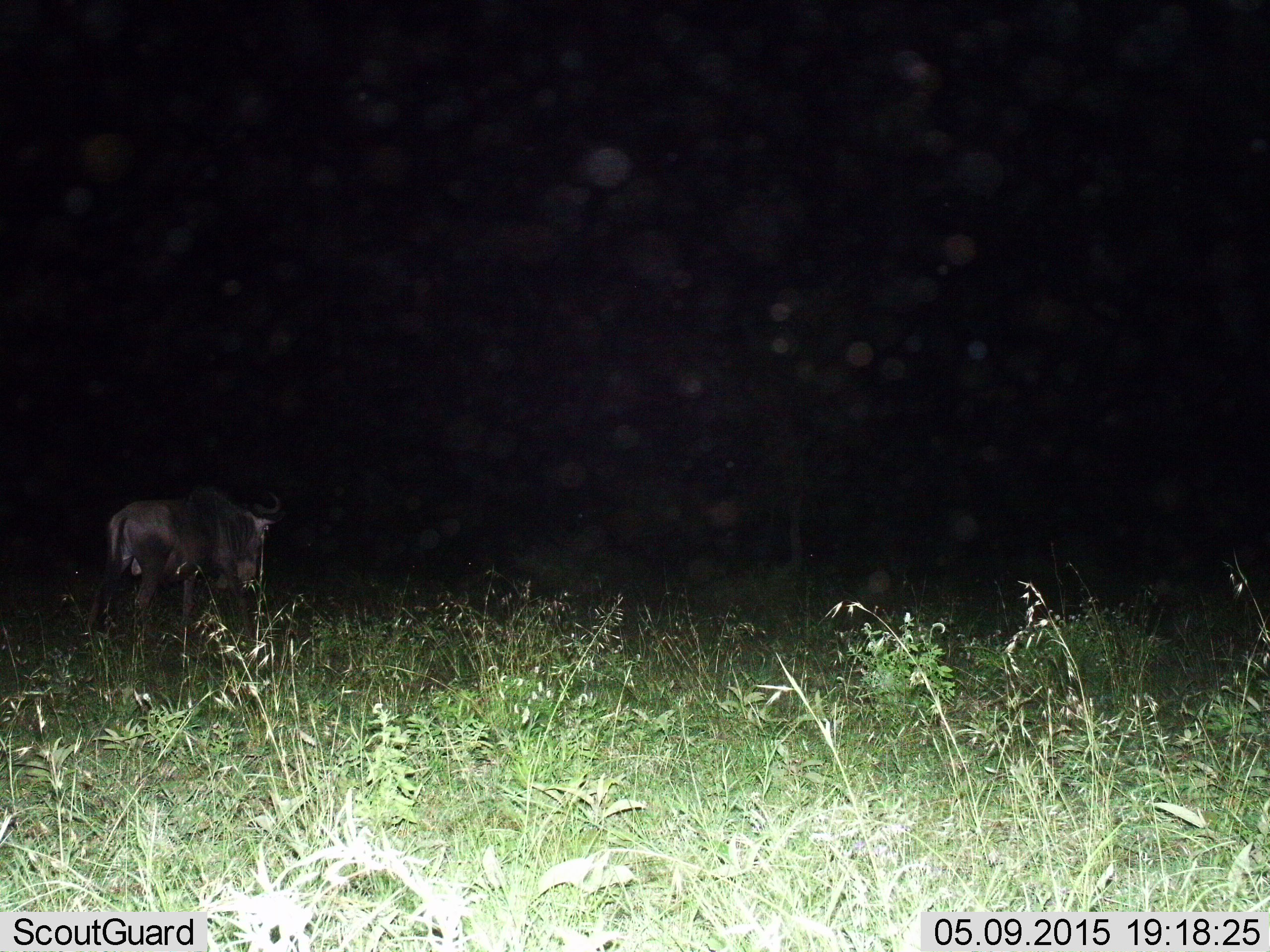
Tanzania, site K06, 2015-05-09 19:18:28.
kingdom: Animalia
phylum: Chordata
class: Mammalia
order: Artiodactyla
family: Bovidae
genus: Connochaetes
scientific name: Connochaetes taurinus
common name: blue wildebeest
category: wildebeest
Wildebeest (blue wildebeest) (Connochaetes taurinus), count 1. Behavior (volunteer vote fractions): standing 40%, resting 0%, moving 50%, interacting 0%. Young present (vote fraction): 0%. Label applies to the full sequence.